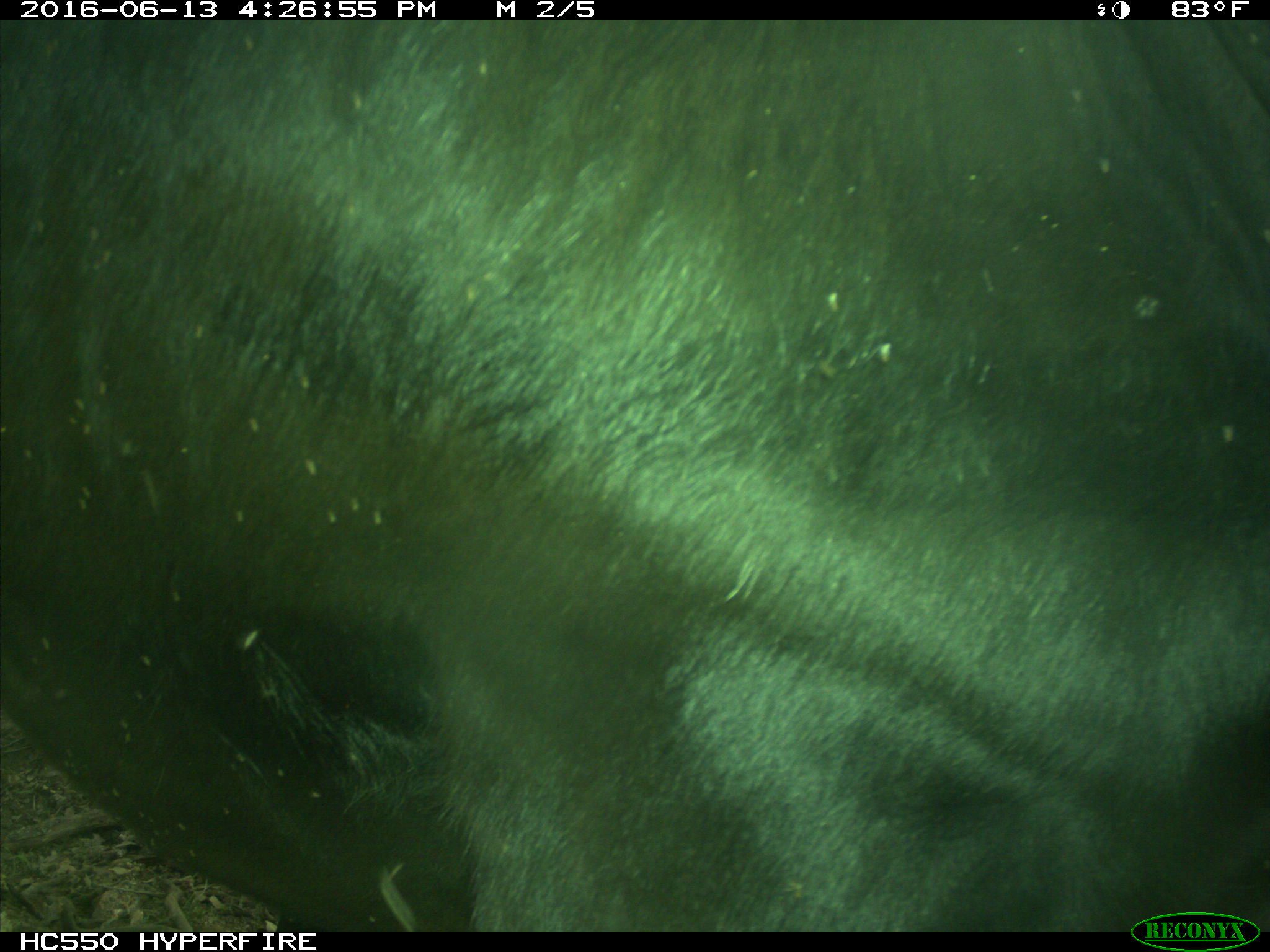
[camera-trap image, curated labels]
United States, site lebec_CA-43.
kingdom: Animalia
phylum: Chordata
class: Mammalia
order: Artiodactyla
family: Bovidae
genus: Bos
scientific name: Bos taurus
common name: domestic cow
Bos taurus (domestic cow).